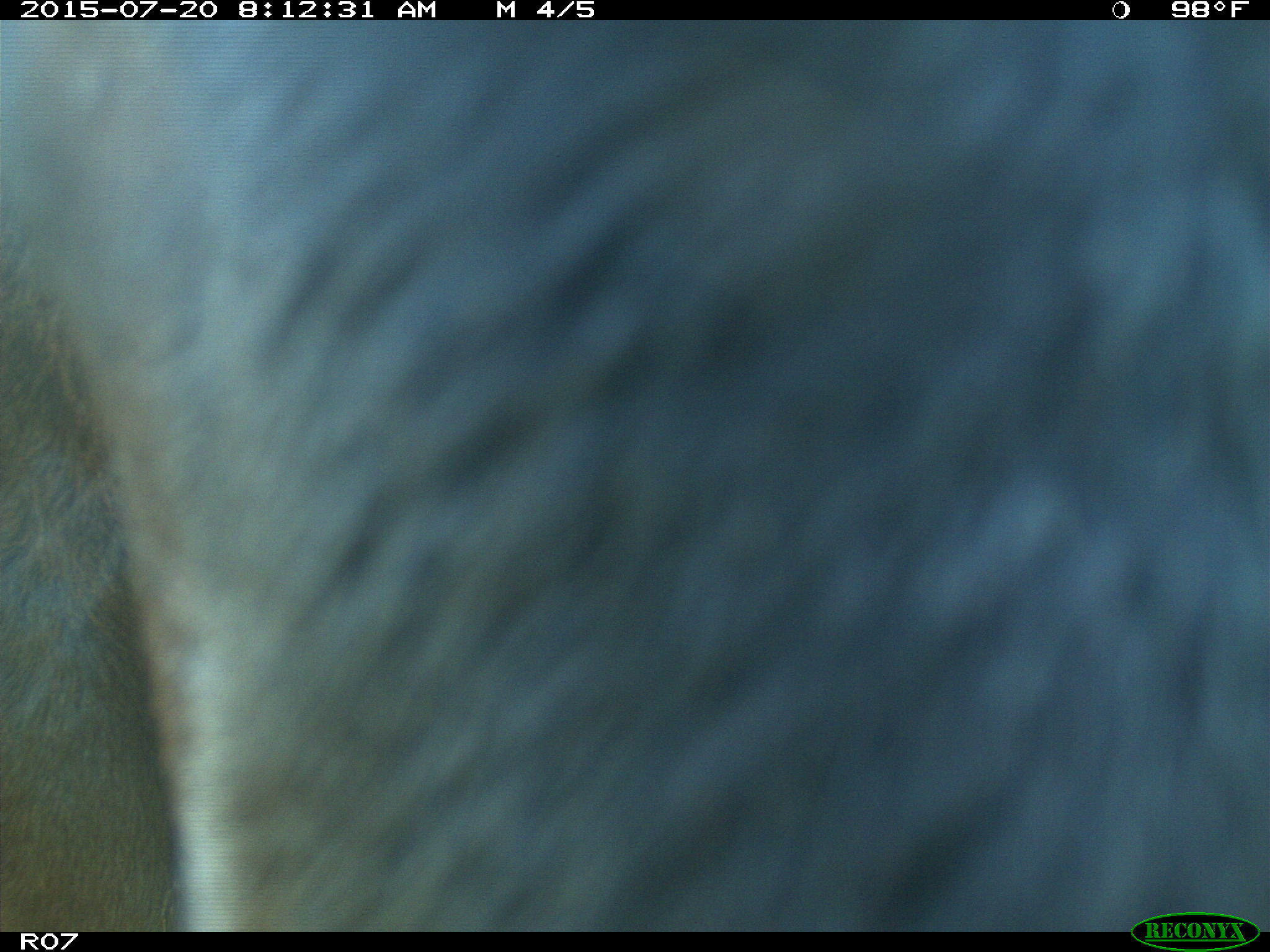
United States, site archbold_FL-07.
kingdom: Animalia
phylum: Chordata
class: Mammalia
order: Artiodactyla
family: Bovidae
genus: Bos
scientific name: Bos taurus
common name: domestic cow